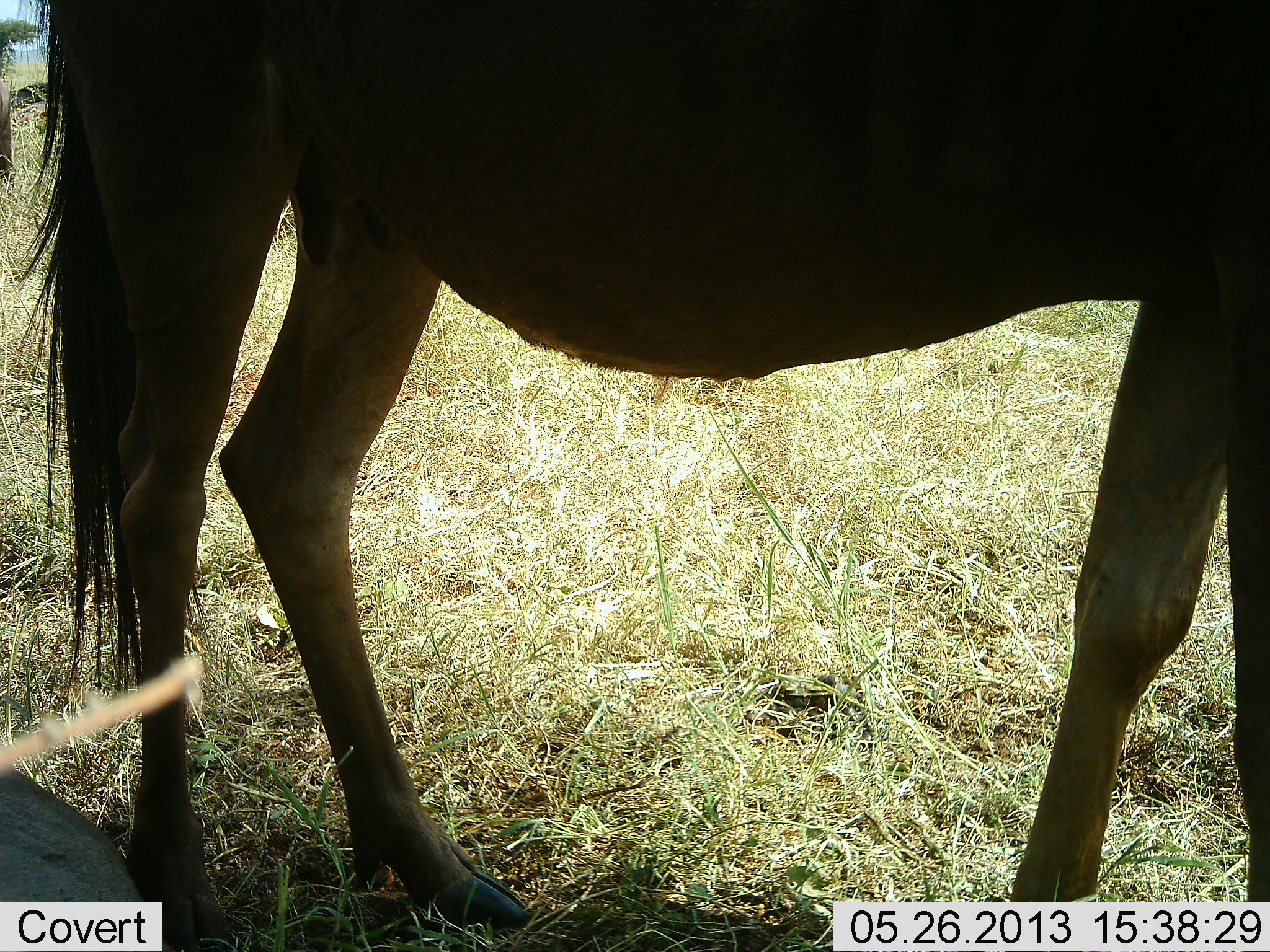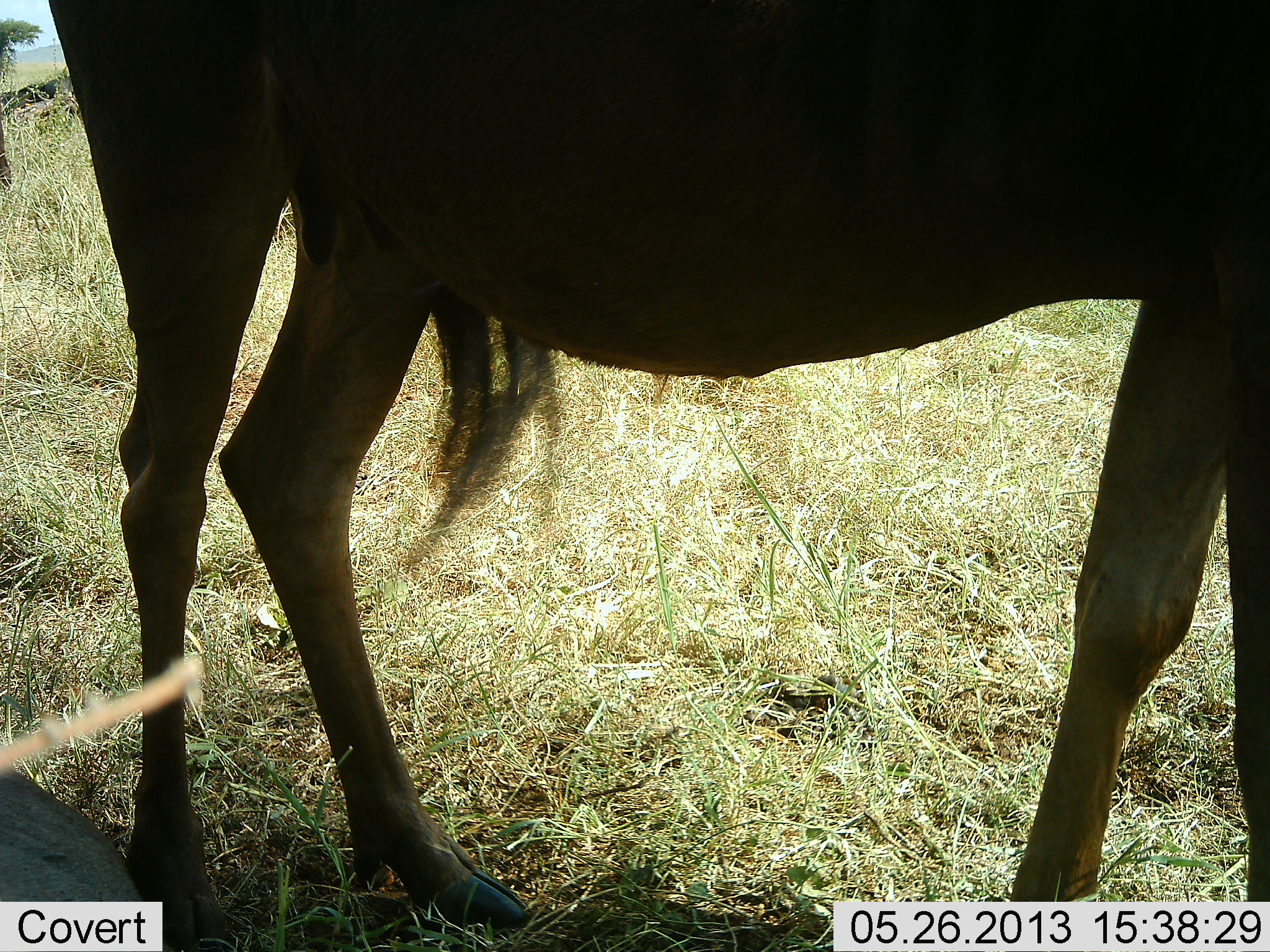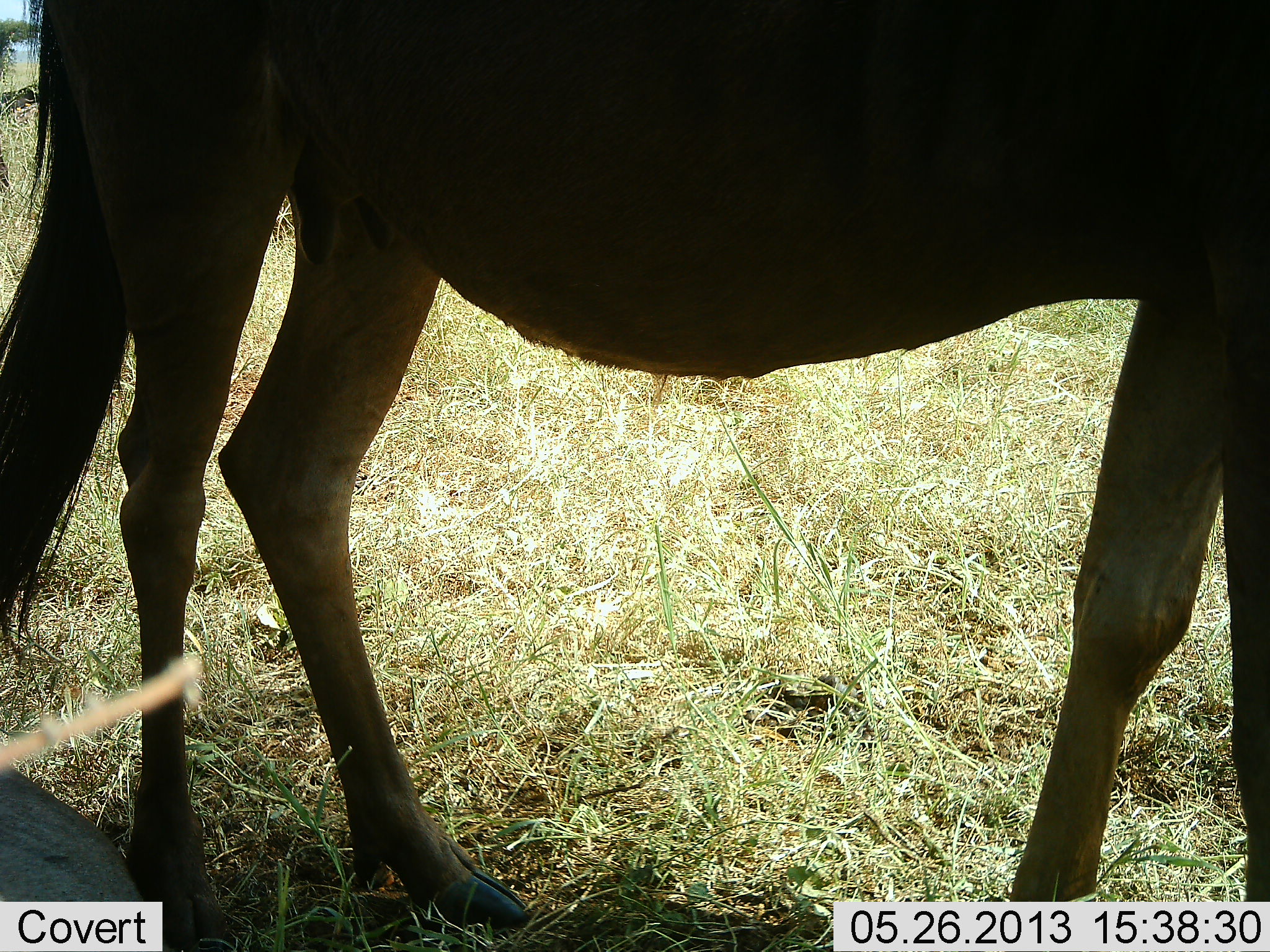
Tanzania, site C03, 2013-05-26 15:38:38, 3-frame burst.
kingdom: Animalia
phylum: Chordata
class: Mammalia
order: Artiodactyla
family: Bovidae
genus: Connochaetes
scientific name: Connochaetes taurinus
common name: blue wildebeest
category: wildebeest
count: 1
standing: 94%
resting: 24%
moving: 0%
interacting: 0%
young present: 0%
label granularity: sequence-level